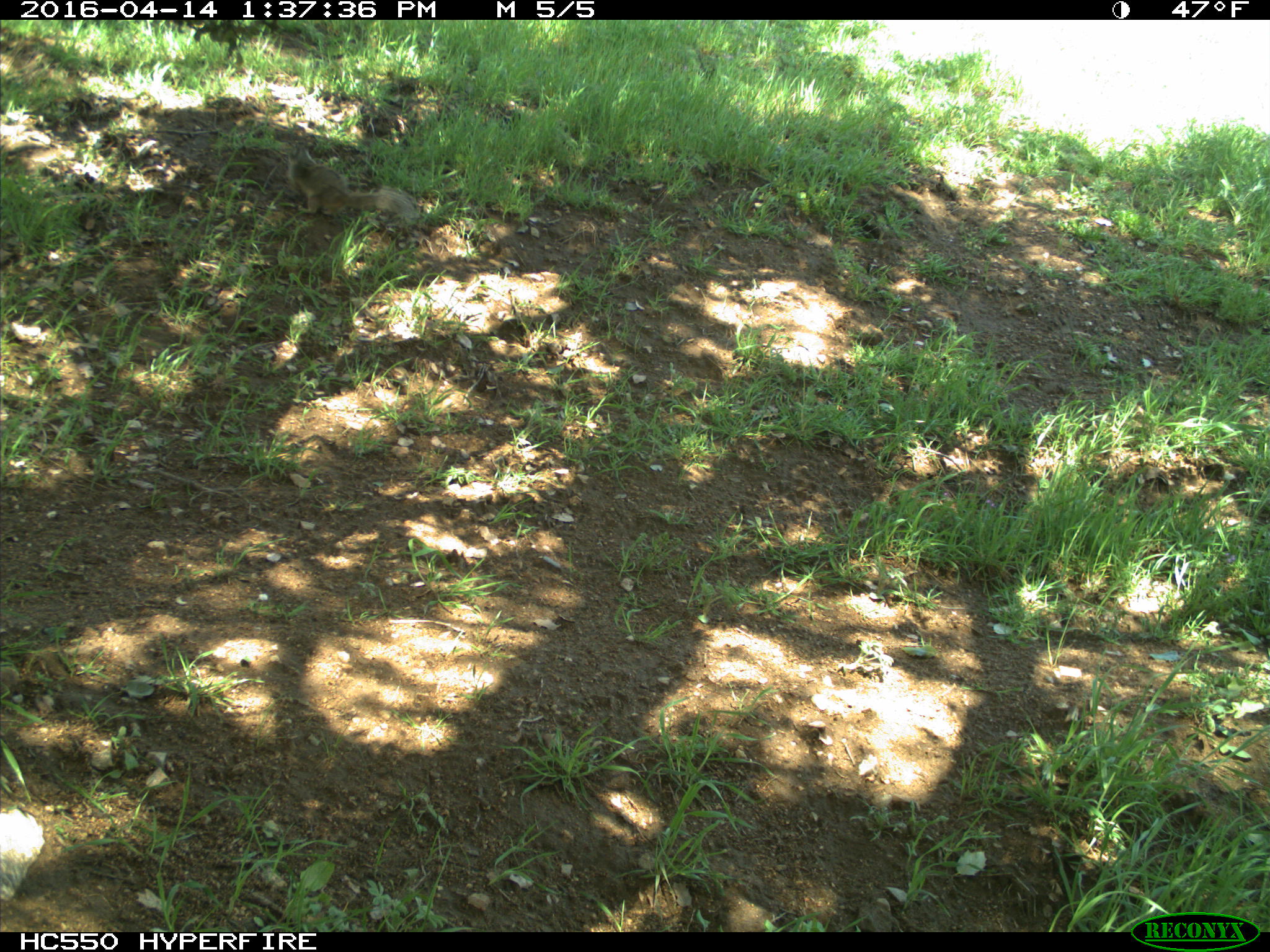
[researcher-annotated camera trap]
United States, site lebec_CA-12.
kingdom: Animalia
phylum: Chordata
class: Mammalia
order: Rodentia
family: Sciuridae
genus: Otospermophilus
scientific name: Otospermophilus beecheyi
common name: california ground squirrel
Otospermophilus beecheyi (california ground squirrel).